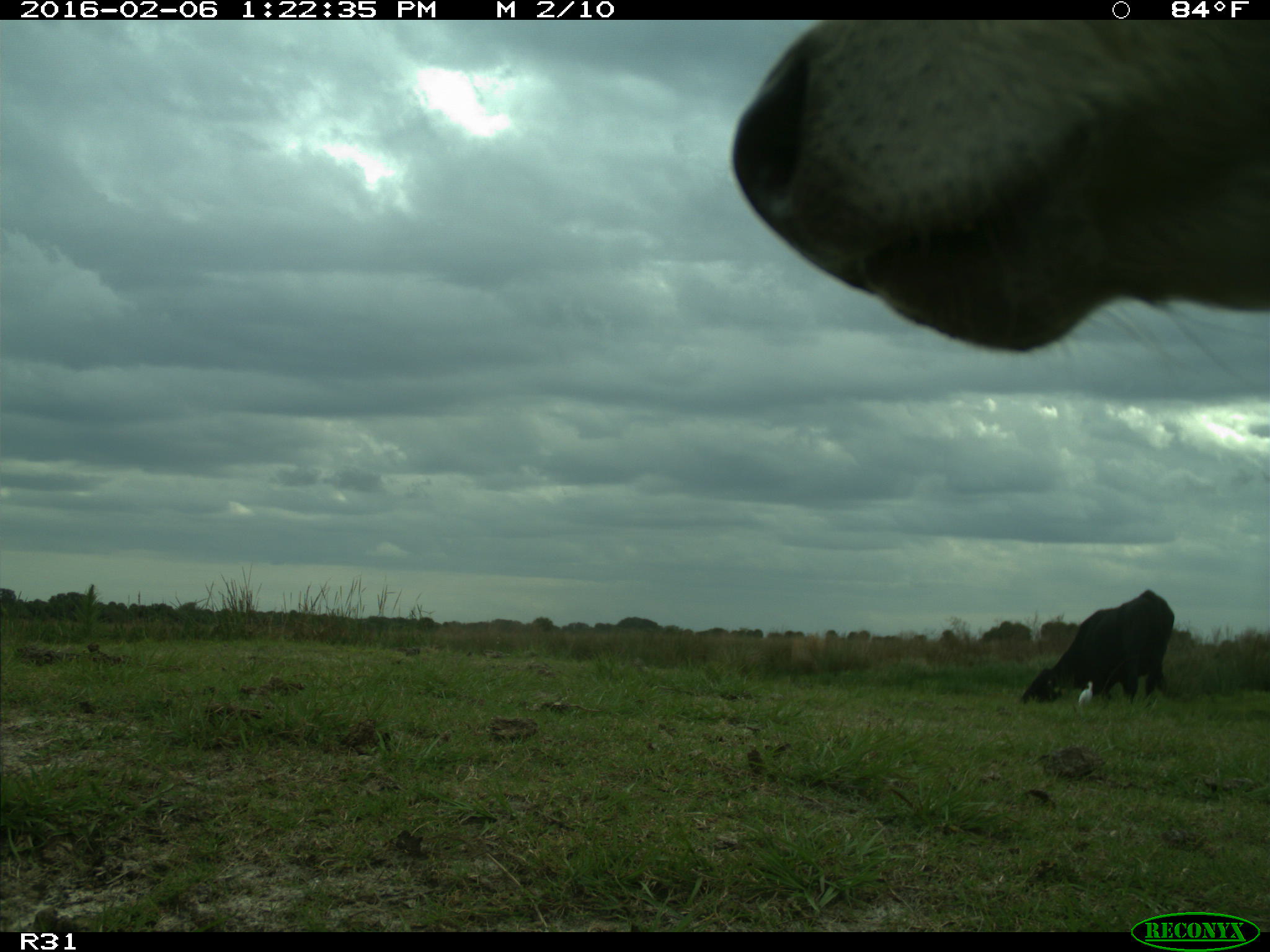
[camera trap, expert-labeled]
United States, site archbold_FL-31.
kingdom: Animalia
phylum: Chordata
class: Mammalia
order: Artiodactyla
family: Bovidae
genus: Bos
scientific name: Bos taurus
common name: domestic cow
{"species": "Bos taurus (domestic cow)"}